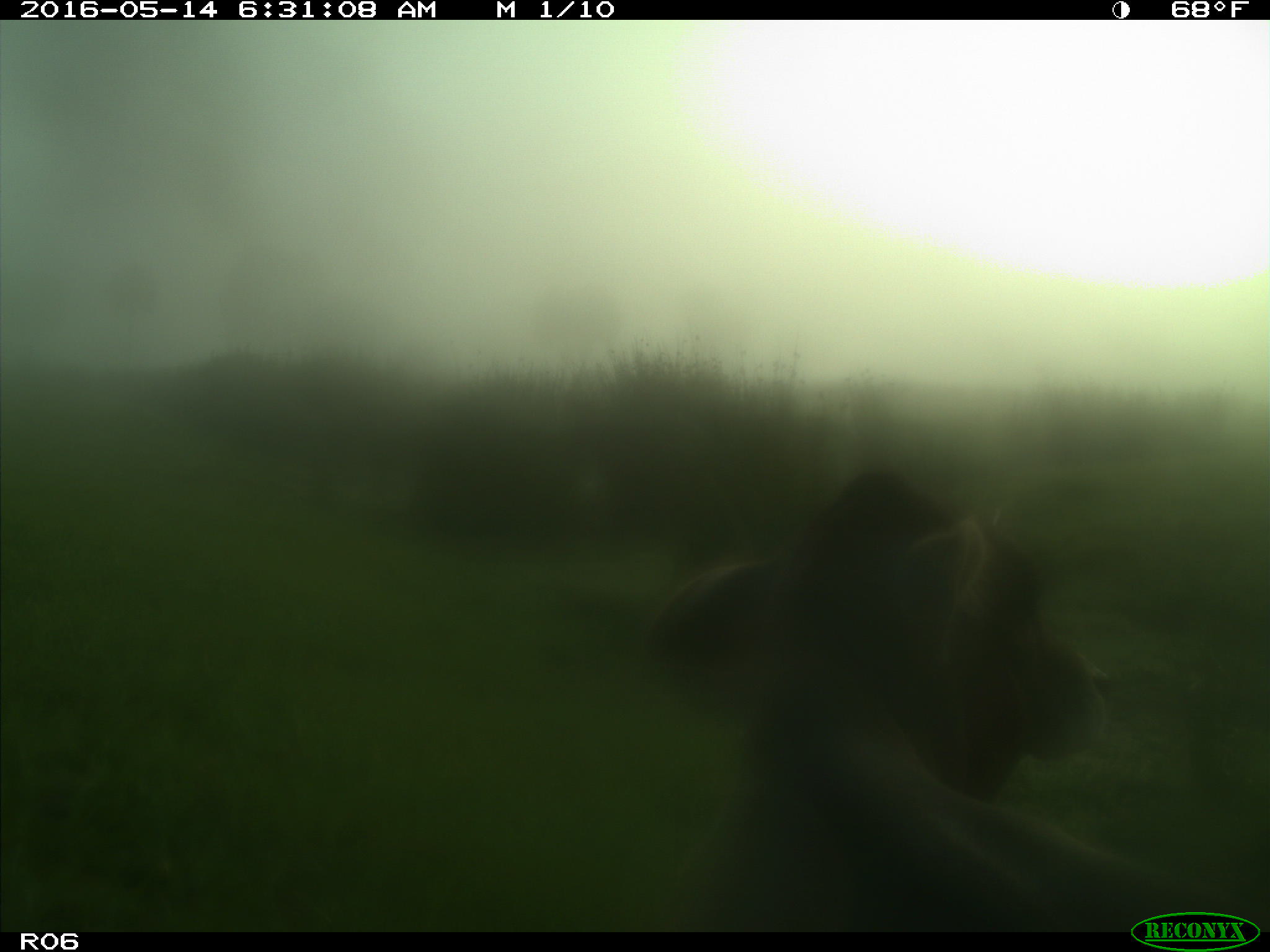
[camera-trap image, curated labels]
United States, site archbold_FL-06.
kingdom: Animalia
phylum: Chordata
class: Mammalia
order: Artiodactyla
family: Bovidae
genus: Bos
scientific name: Bos taurus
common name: domestic cow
Bos taurus (domestic cow).